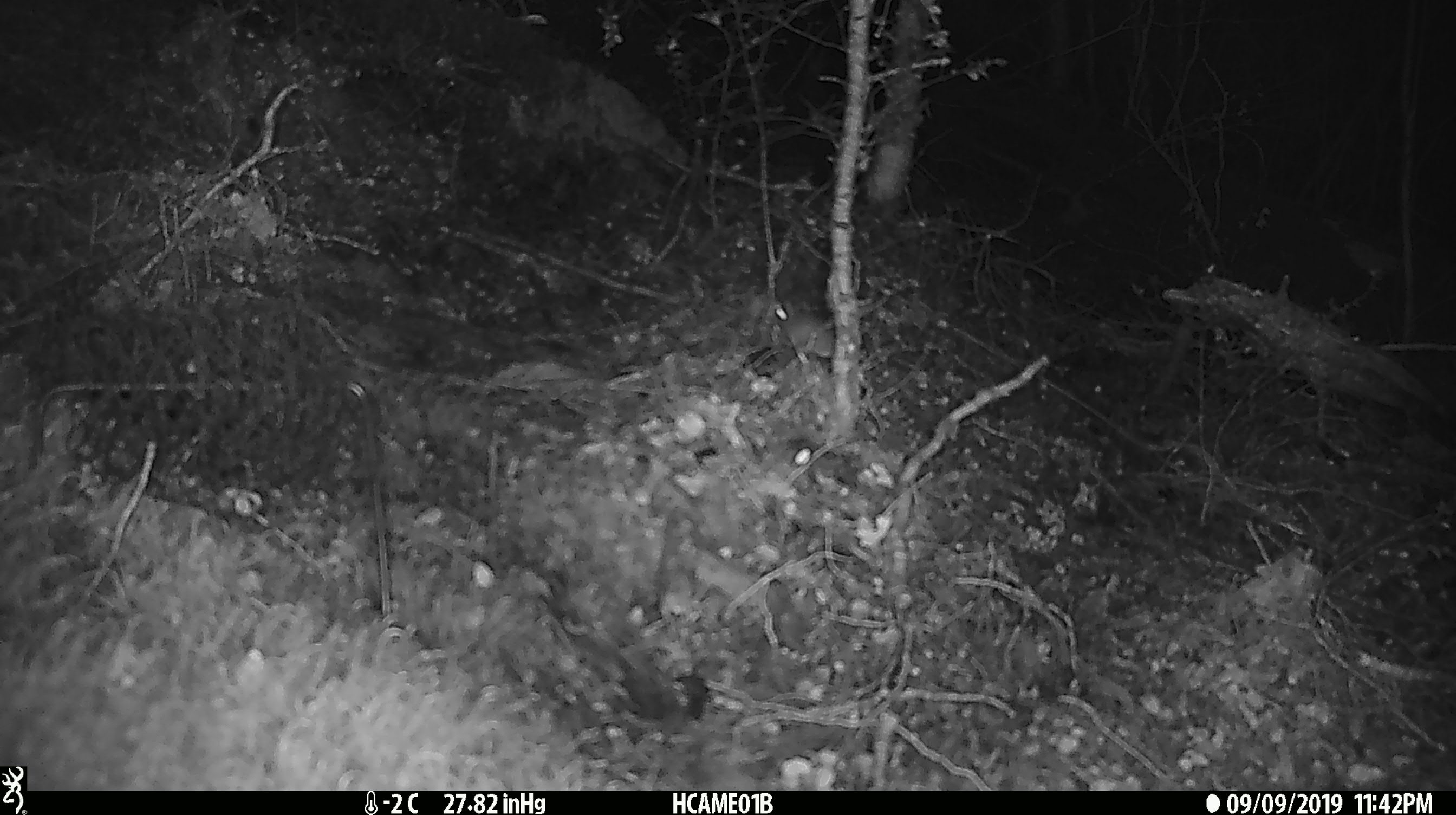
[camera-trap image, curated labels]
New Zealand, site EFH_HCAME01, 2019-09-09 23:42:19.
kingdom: Animalia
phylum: Chordata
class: Mammalia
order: Rodentia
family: Muridae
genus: Mus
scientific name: Mus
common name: mouse